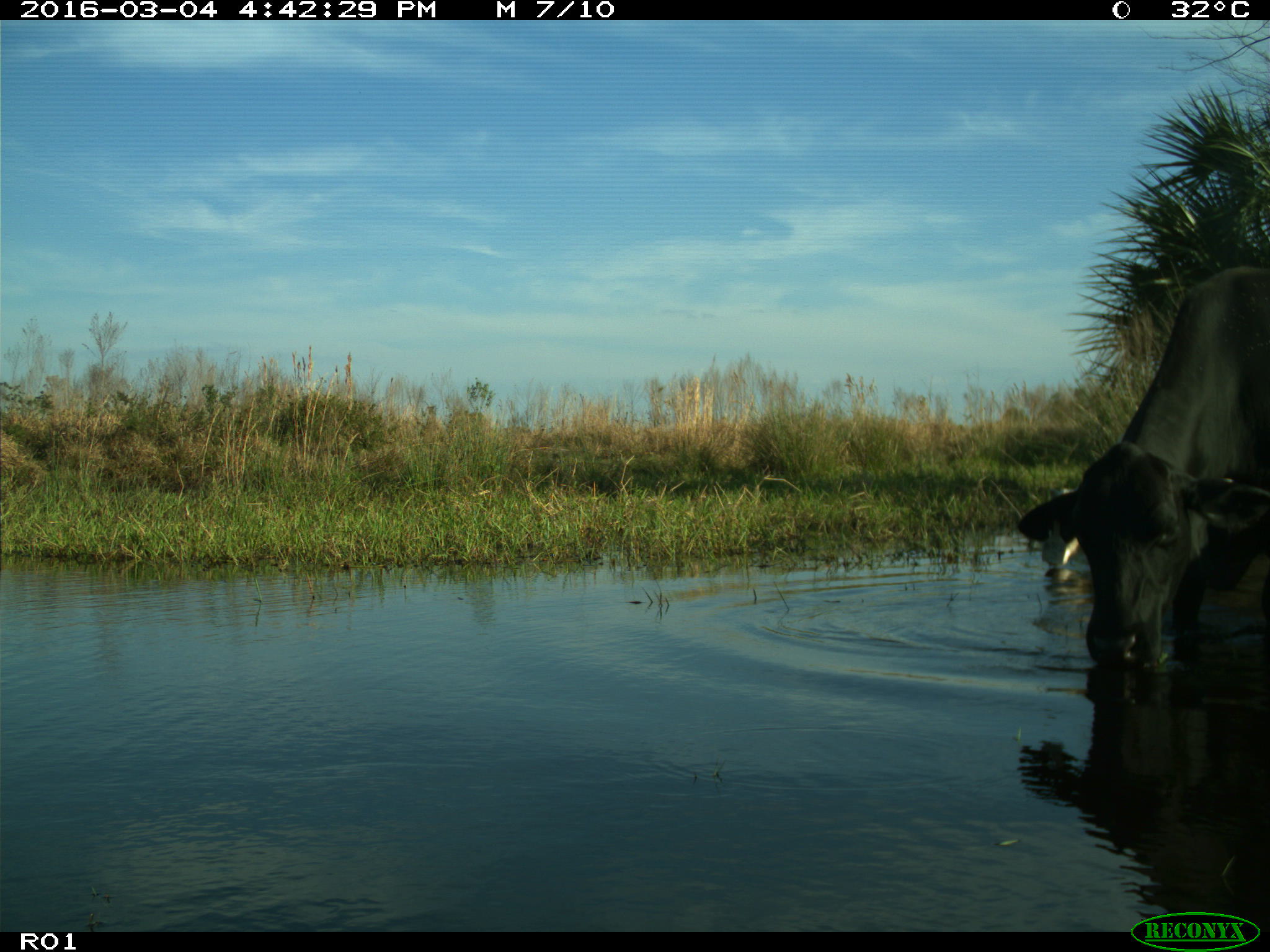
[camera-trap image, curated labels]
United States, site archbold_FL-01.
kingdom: Animalia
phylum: Chordata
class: Mammalia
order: Artiodactyla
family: Bovidae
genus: Bos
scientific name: Bos taurus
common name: domestic cow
Bos taurus (domestic cow).